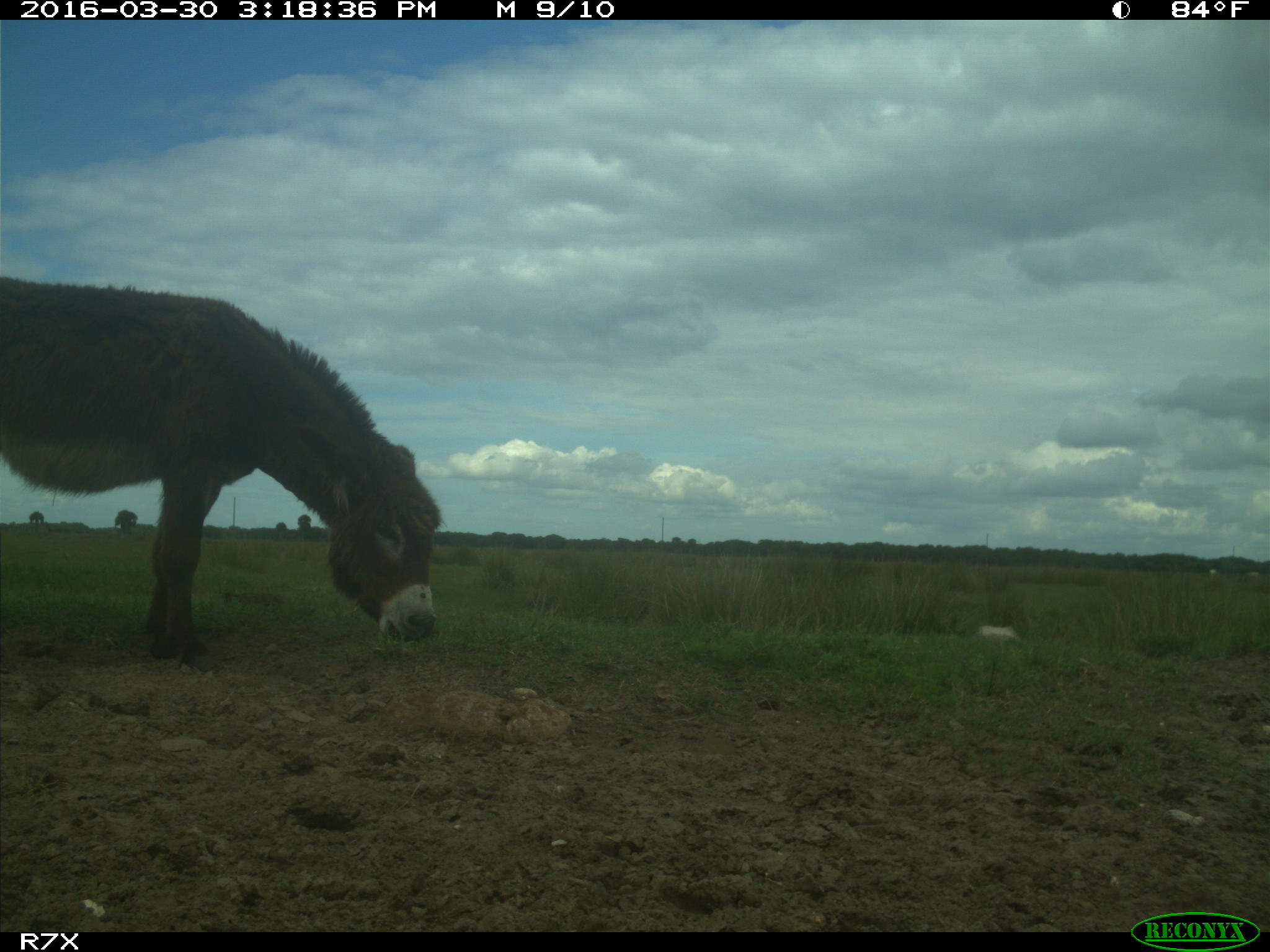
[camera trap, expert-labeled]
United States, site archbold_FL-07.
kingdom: Animalia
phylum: Chordata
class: Mammalia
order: Artiodactyla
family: Bovidae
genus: Bos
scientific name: Bos taurus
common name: domestic cow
Bos taurus (domestic cow).